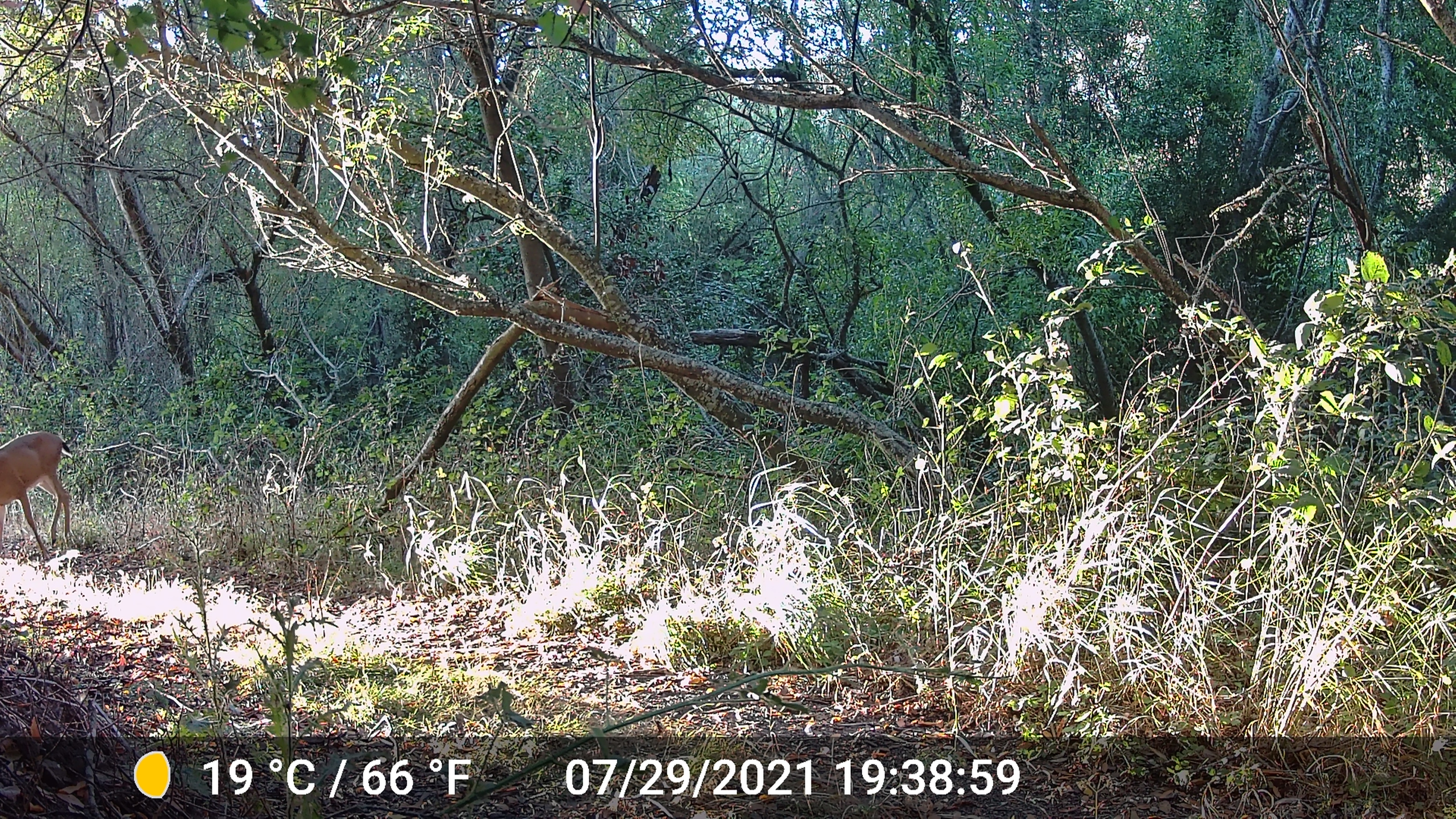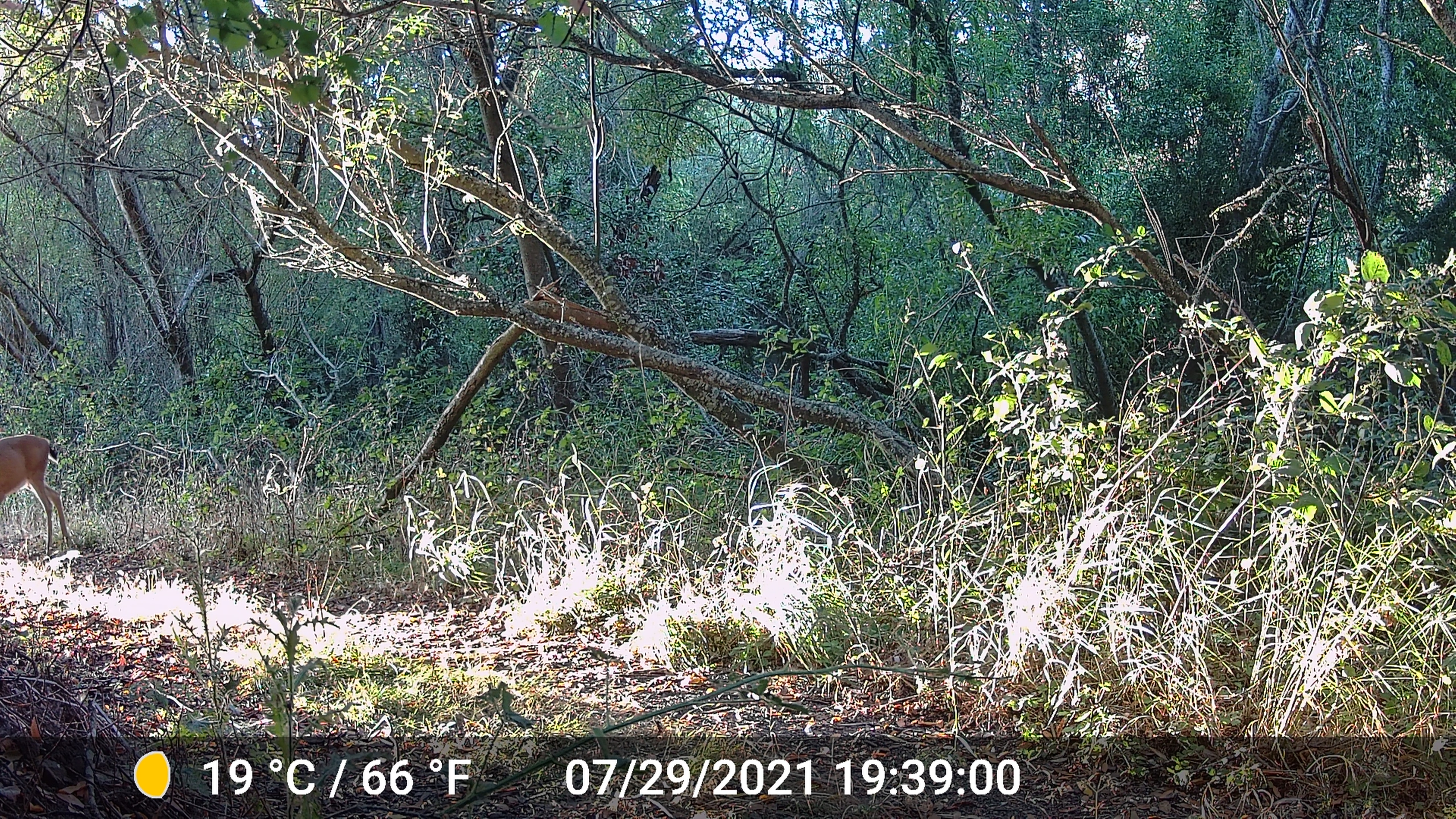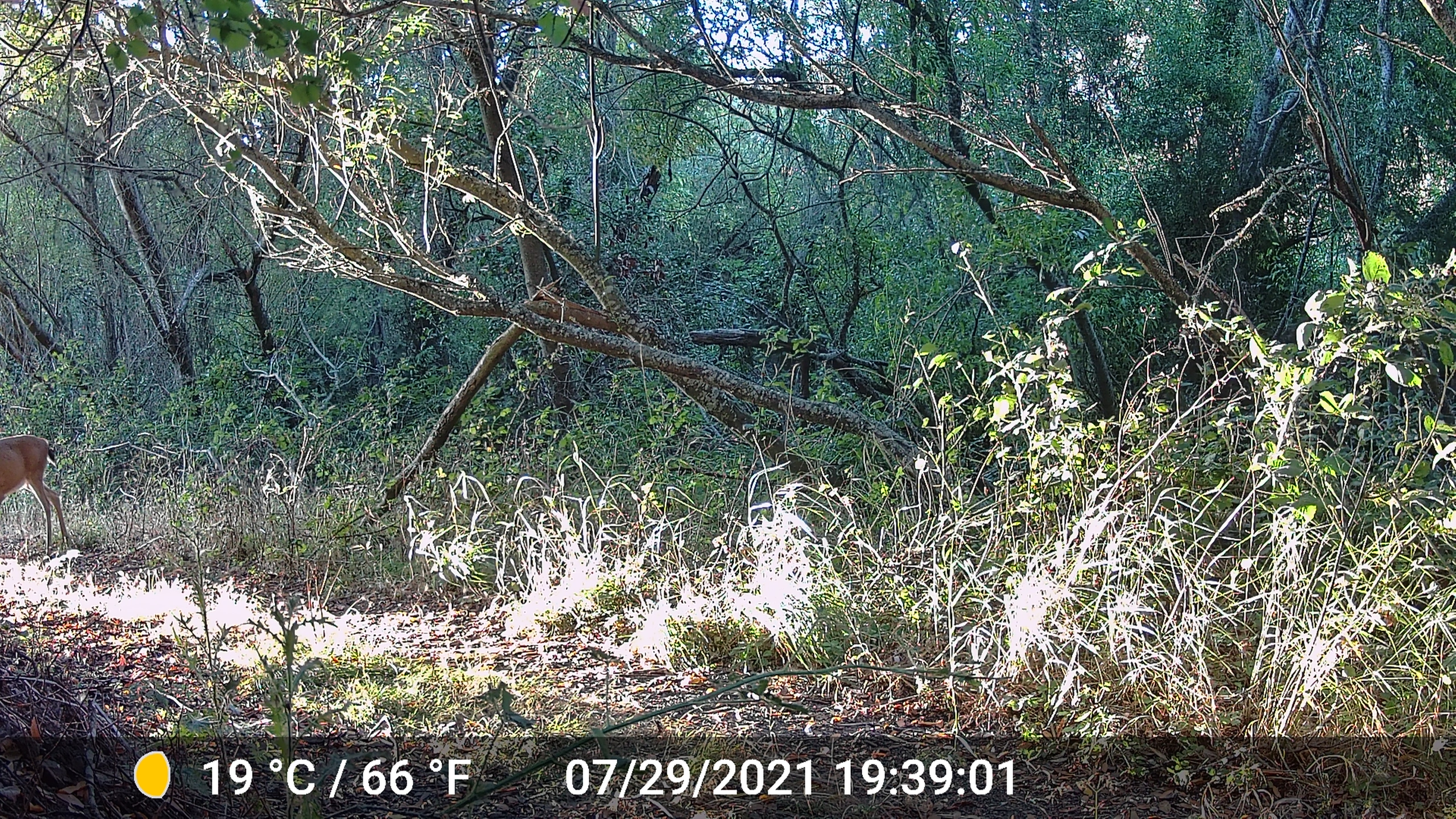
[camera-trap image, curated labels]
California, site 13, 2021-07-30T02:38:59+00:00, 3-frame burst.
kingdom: Animalia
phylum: Chordata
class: Mammalia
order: Artiodactyla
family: Cervidae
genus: Odocoileus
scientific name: Odocoileus hemionus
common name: mule deer